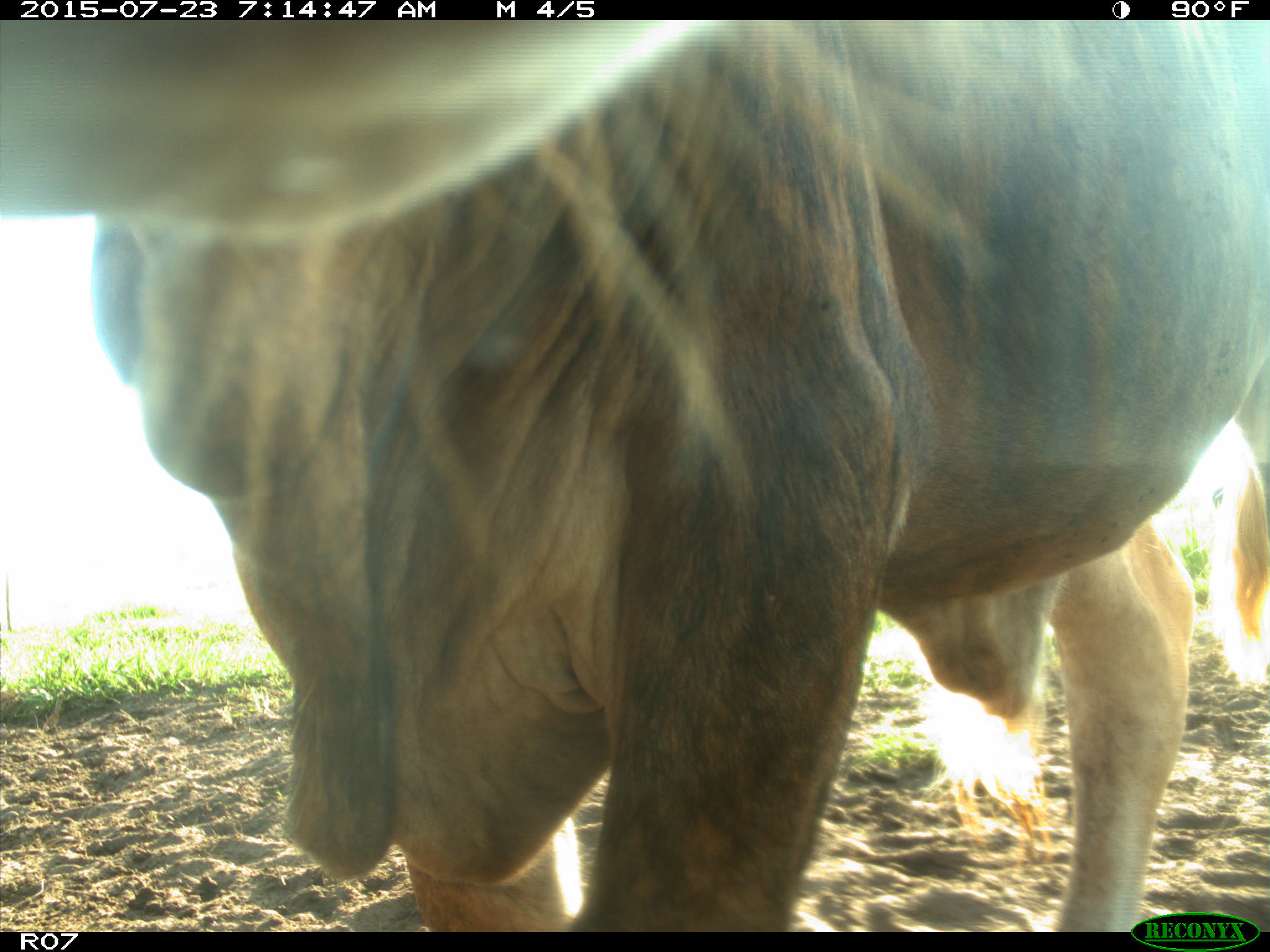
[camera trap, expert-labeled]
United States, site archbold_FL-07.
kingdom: Animalia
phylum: Chordata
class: Mammalia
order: Artiodactyla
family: Bovidae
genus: Bos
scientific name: Bos taurus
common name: domestic cow